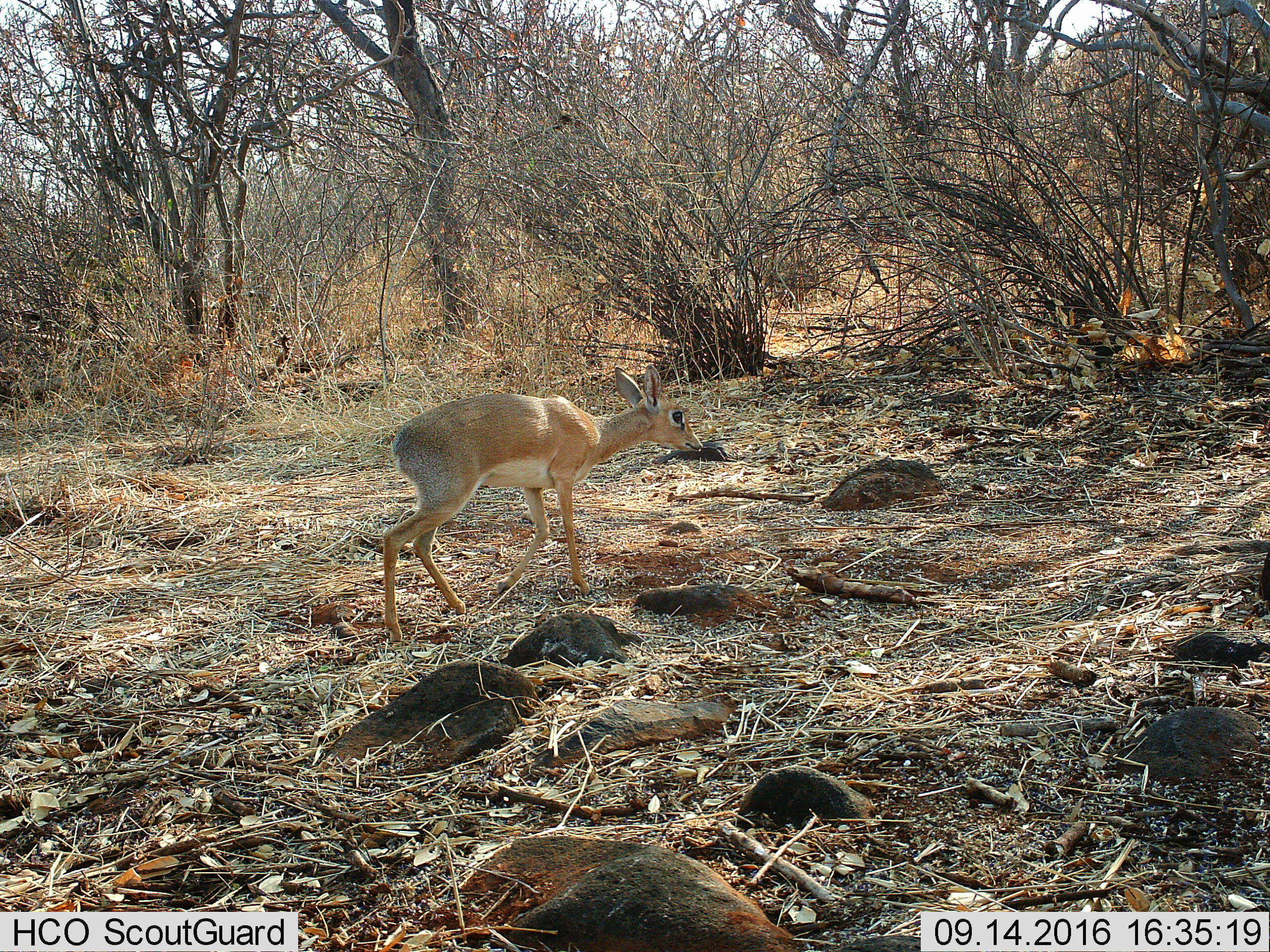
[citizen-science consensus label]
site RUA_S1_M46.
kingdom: Animalia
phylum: Chordata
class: Mammalia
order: Artiodactyla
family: Bovidae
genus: Madoqua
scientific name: Madoqua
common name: dik-dik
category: dikdik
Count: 1.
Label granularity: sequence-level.